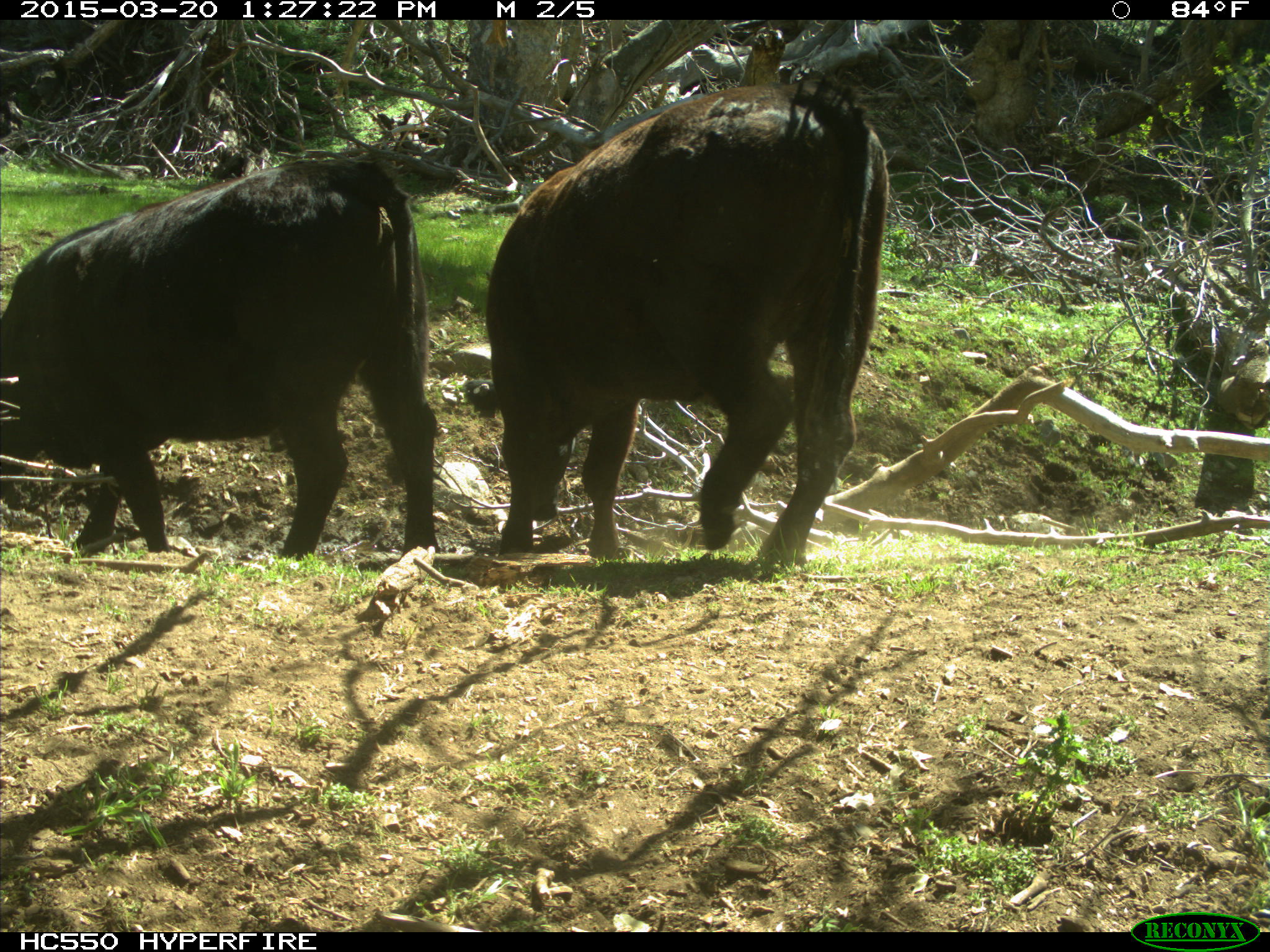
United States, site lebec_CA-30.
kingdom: Animalia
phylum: Chordata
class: Mammalia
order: Artiodactyla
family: Bovidae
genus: Bos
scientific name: Bos taurus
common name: domestic cow